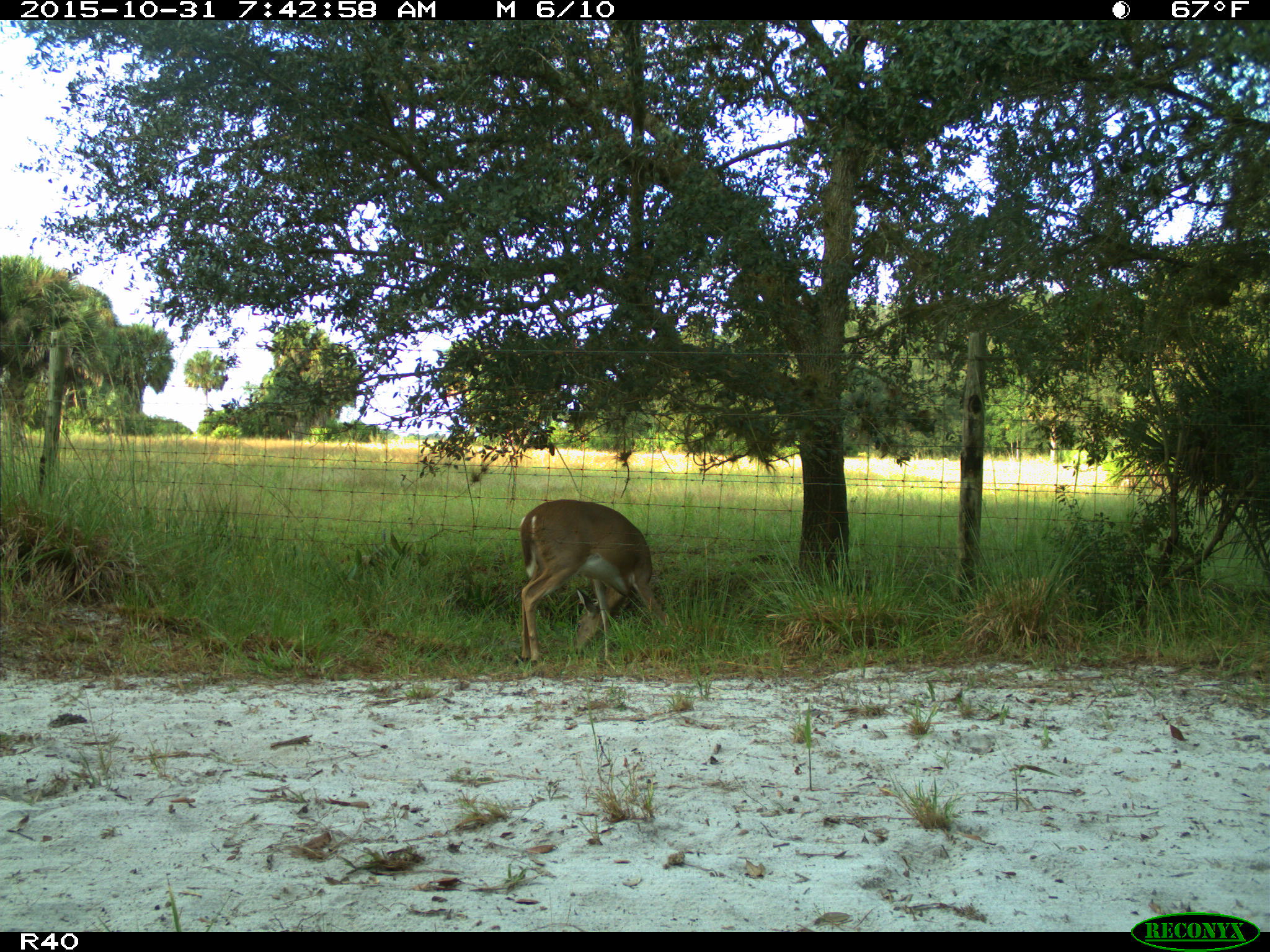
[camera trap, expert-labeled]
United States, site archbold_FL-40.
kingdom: Animalia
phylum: Chordata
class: Mammalia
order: Artiodactyla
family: Cervidae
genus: Odocoileus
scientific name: Odocoileus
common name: deer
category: unidentified deer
Unidentified deer (deer) (Odocoileus).